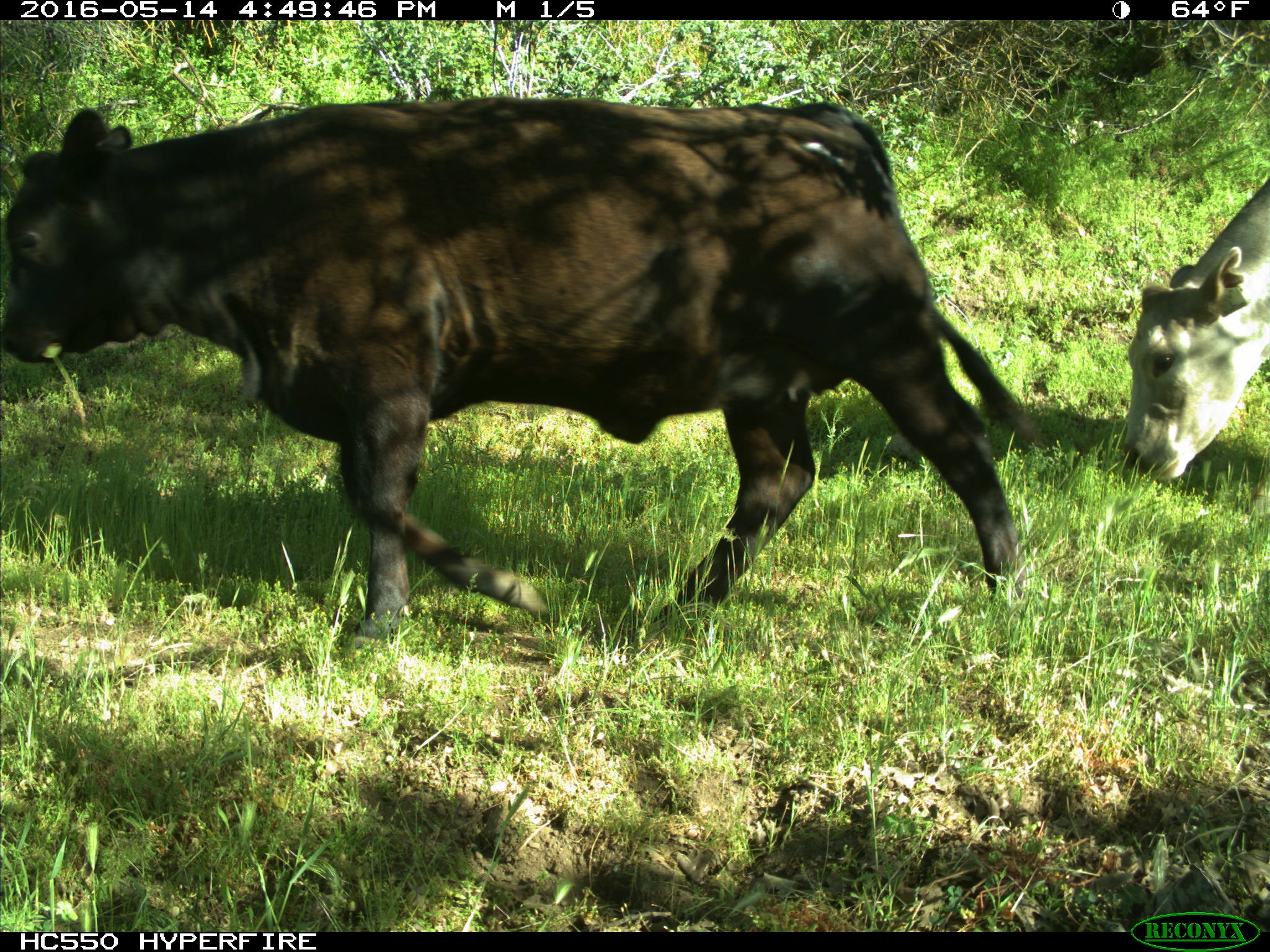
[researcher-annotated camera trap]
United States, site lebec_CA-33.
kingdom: Animalia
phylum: Chordata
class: Mammalia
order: Artiodactyla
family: Bovidae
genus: Bos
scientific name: Bos taurus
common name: domestic cow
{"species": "Bos taurus (domestic cow)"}